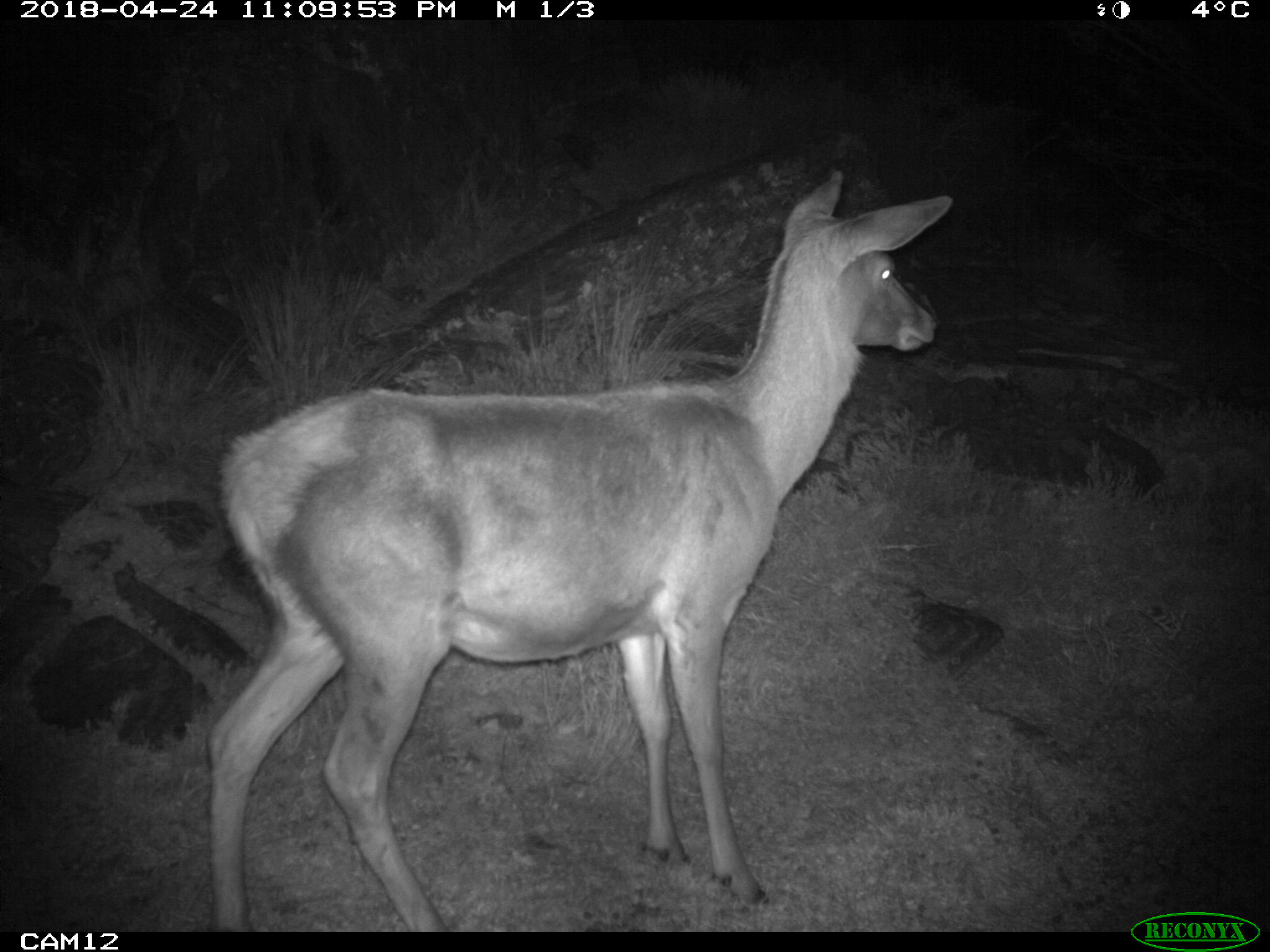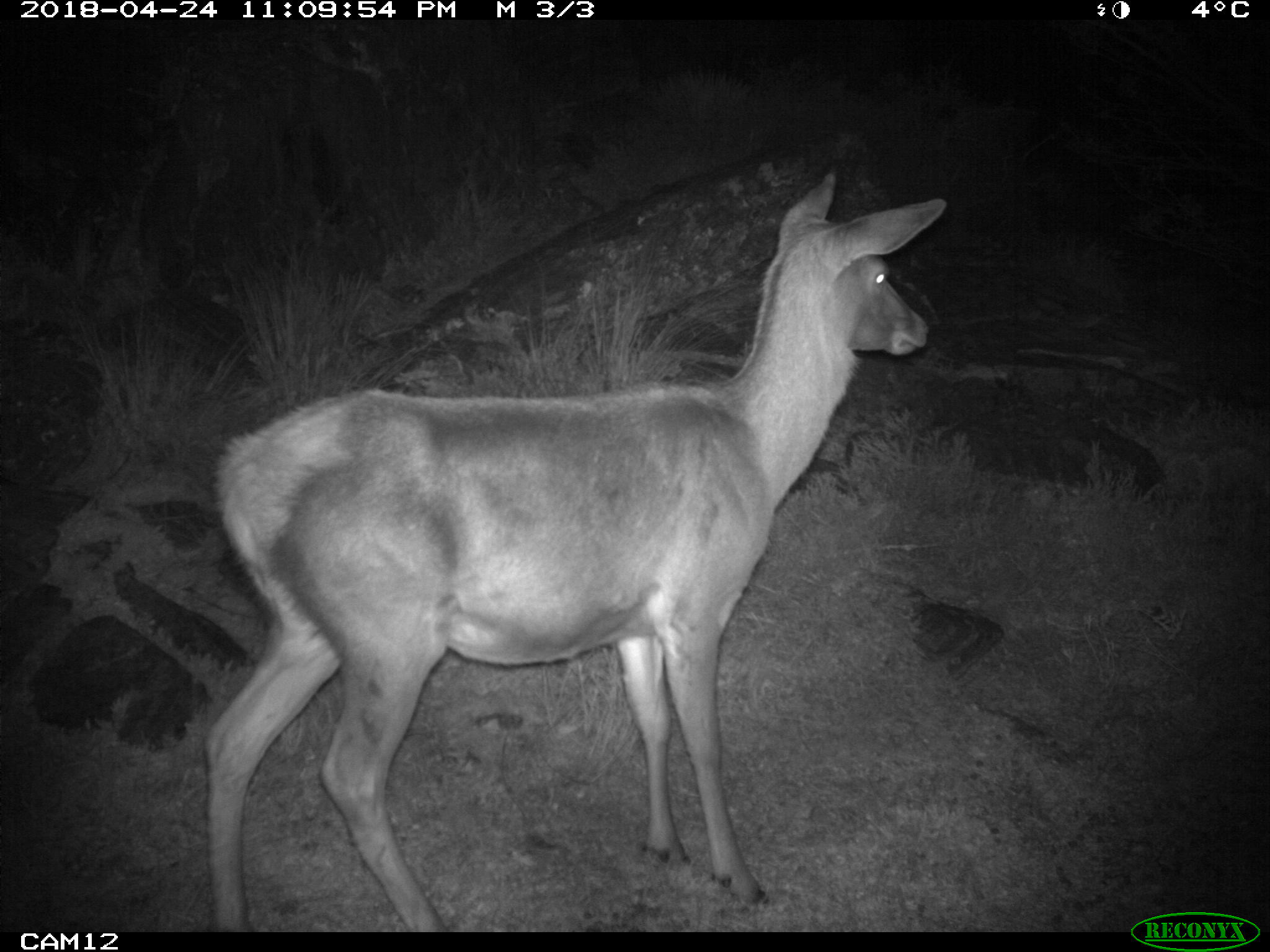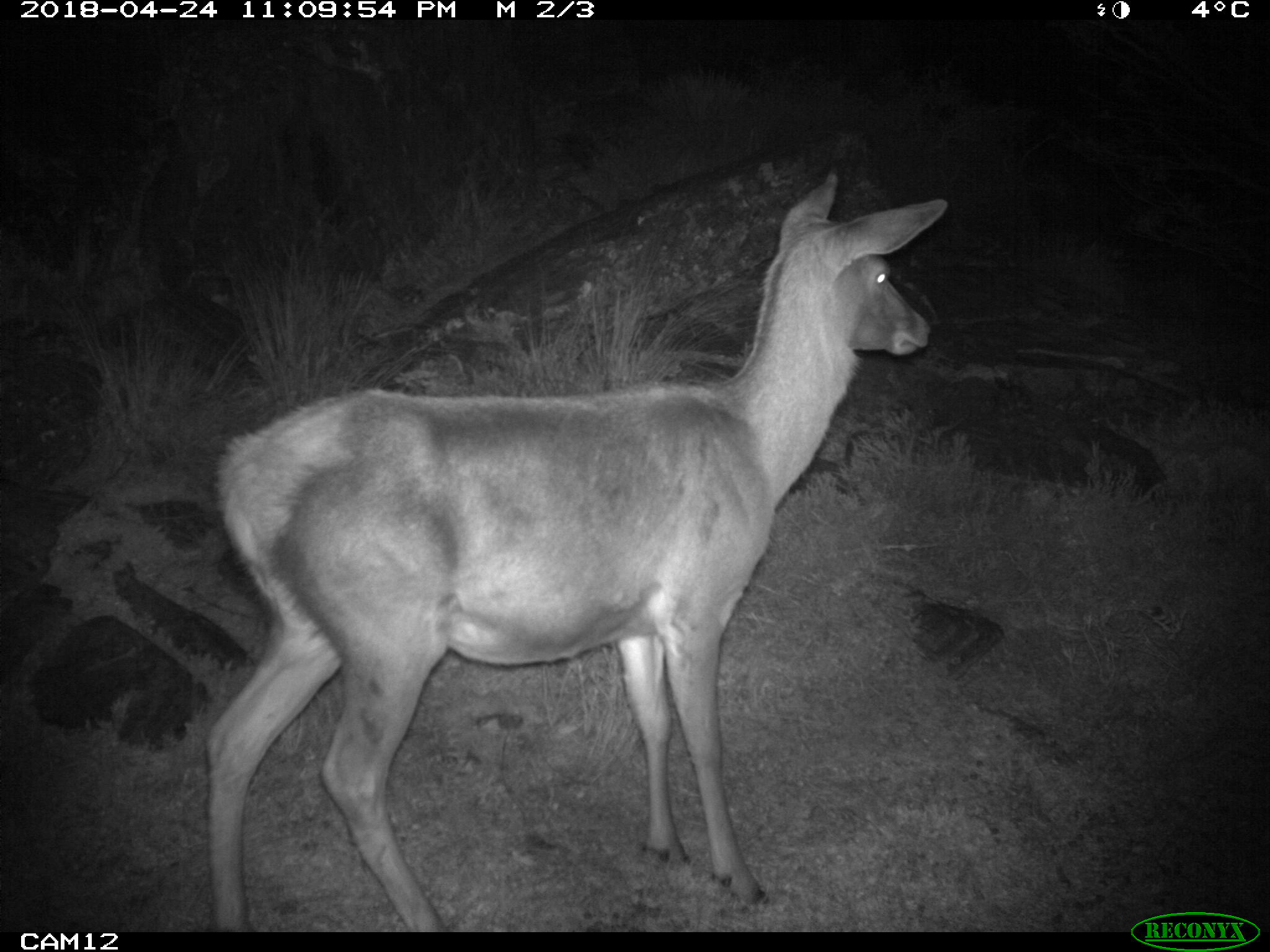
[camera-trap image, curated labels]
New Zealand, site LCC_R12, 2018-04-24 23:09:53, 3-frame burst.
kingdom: Animalia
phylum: Chordata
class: Mammalia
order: Artiodactyla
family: Cervidae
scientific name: Cervidae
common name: deer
Deer (Cervidae).